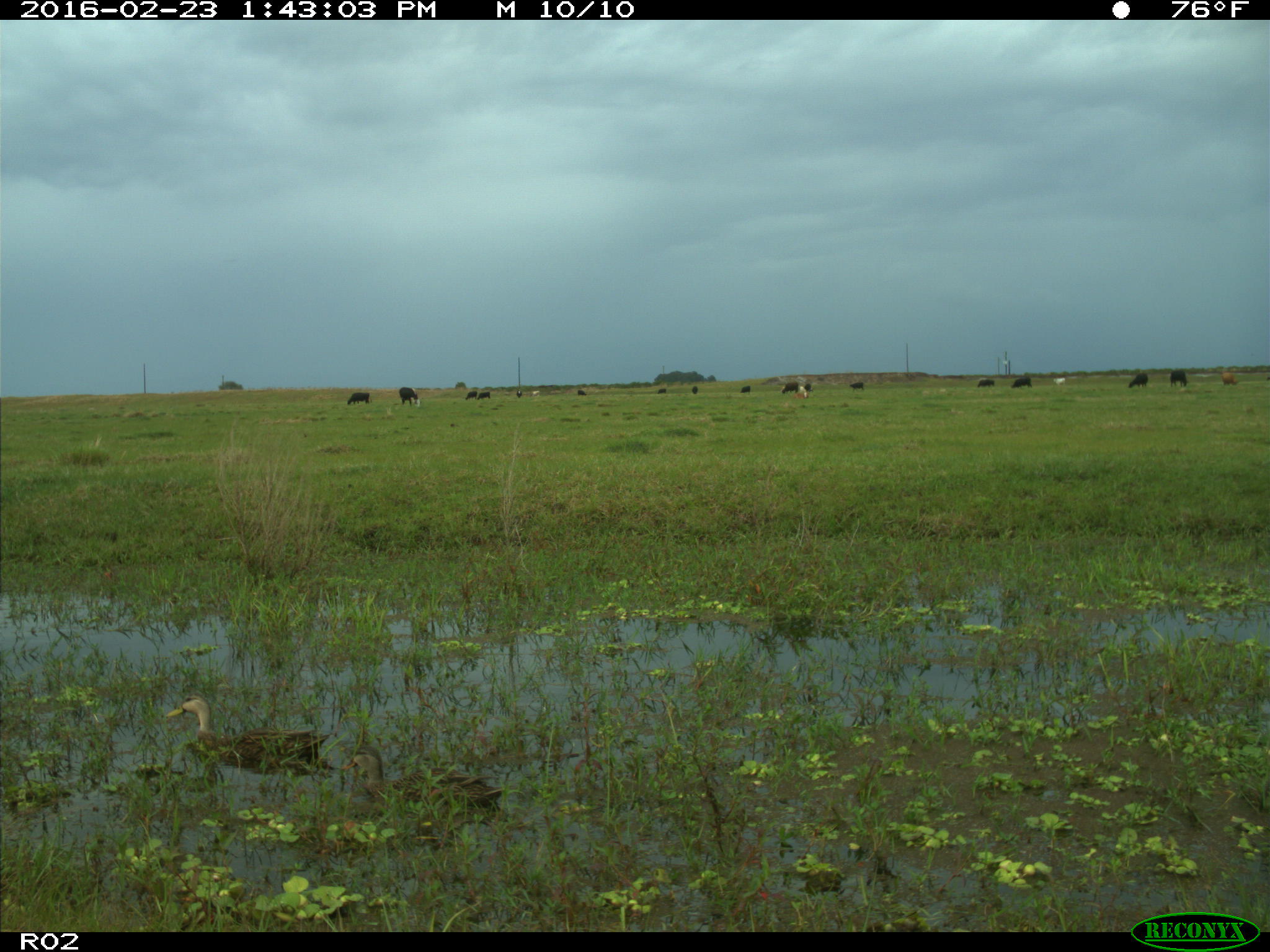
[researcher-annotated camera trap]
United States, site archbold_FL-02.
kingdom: Animalia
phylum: Chordata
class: Mammalia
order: Artiodactyla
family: Bovidae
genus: Bos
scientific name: Bos taurus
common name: domestic cow